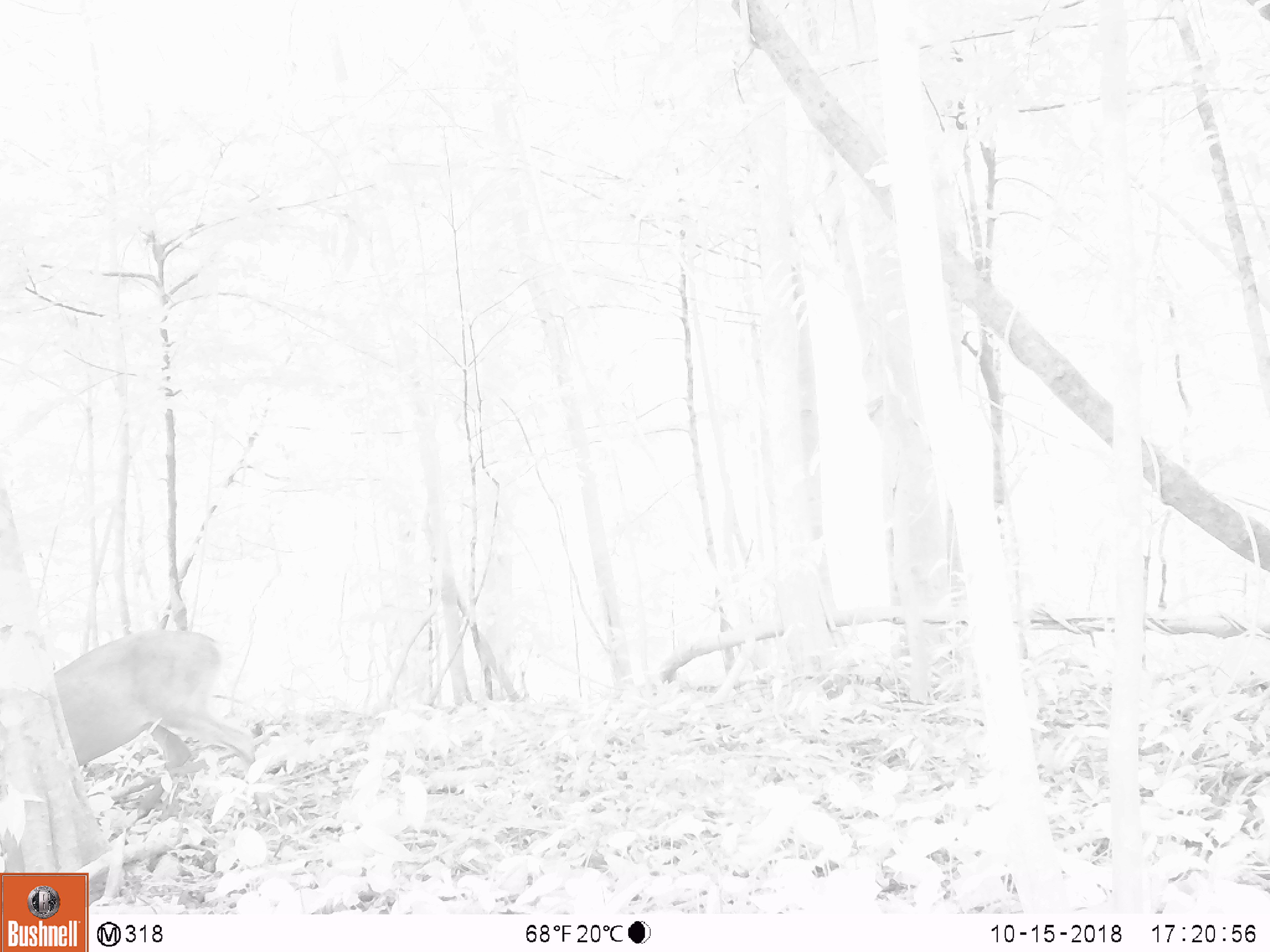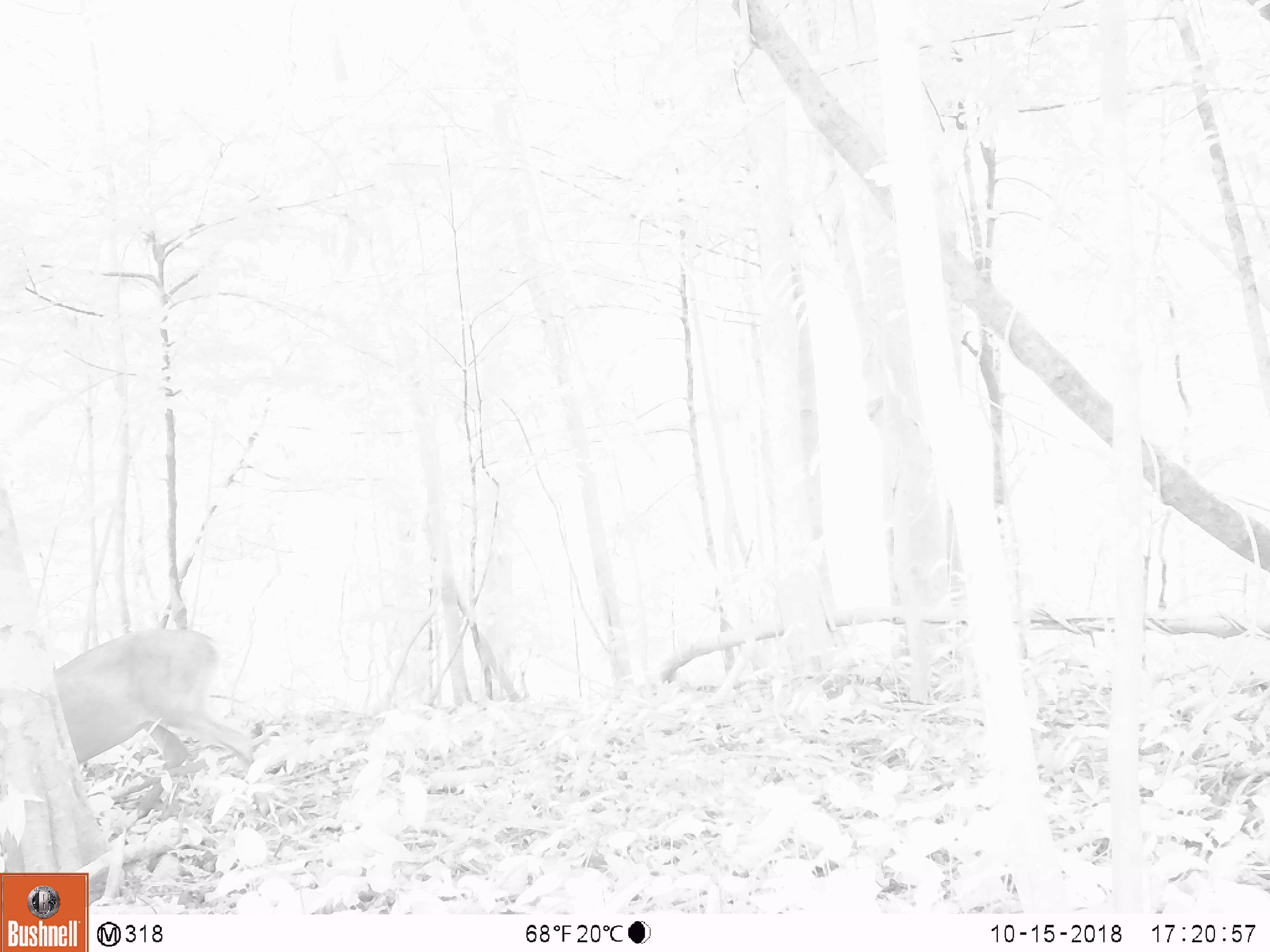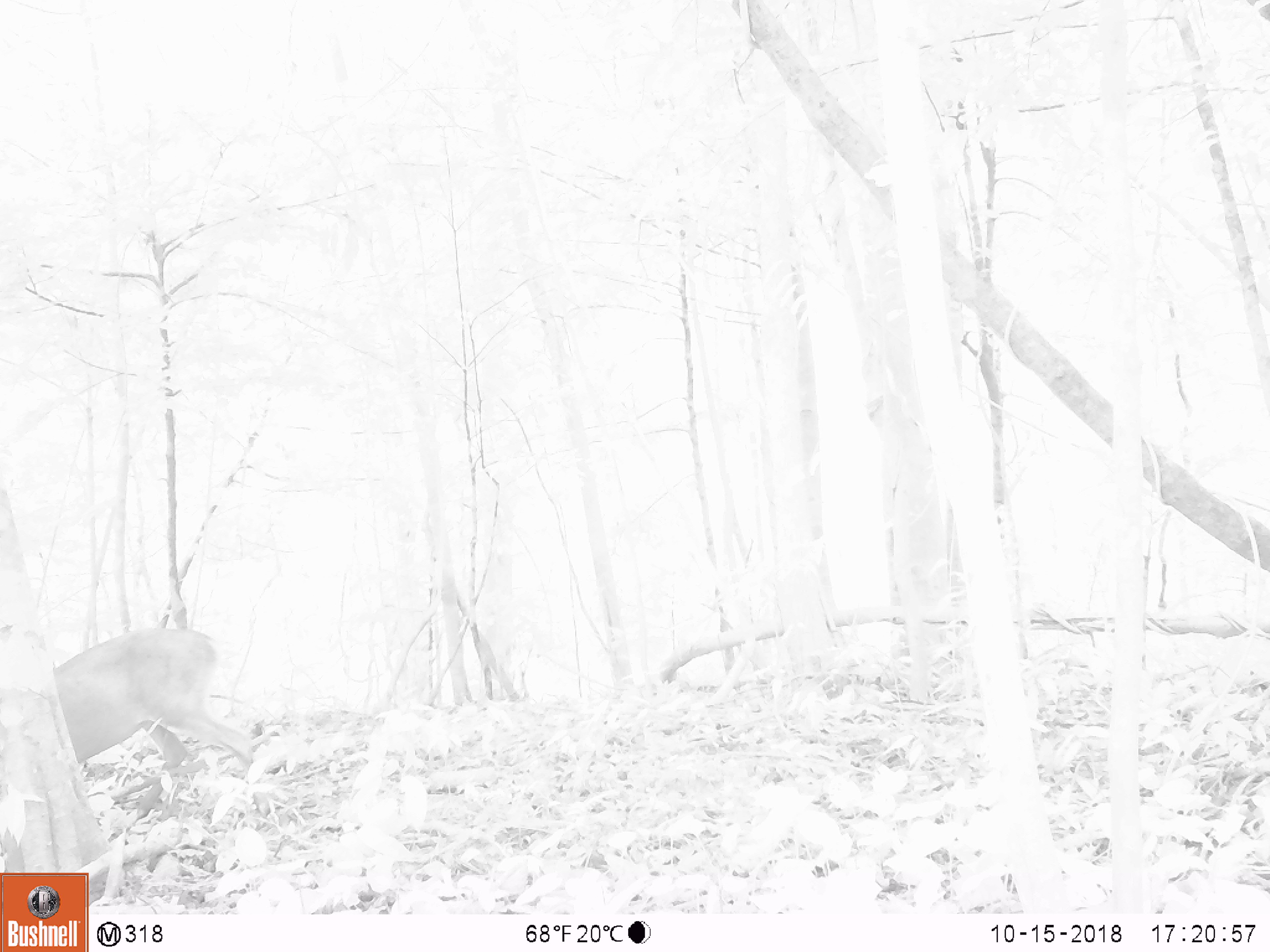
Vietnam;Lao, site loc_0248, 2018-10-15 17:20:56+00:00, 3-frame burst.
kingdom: Animalia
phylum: Chordata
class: Mammalia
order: Artiodactyla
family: Cervidae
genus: Muntiacus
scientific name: Muntiacus vuquangensis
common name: large-antlered muntjac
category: large antlered muntjac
Large antlered muntjac (large-antlered muntjac) (Muntiacus vuquangensis). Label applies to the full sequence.